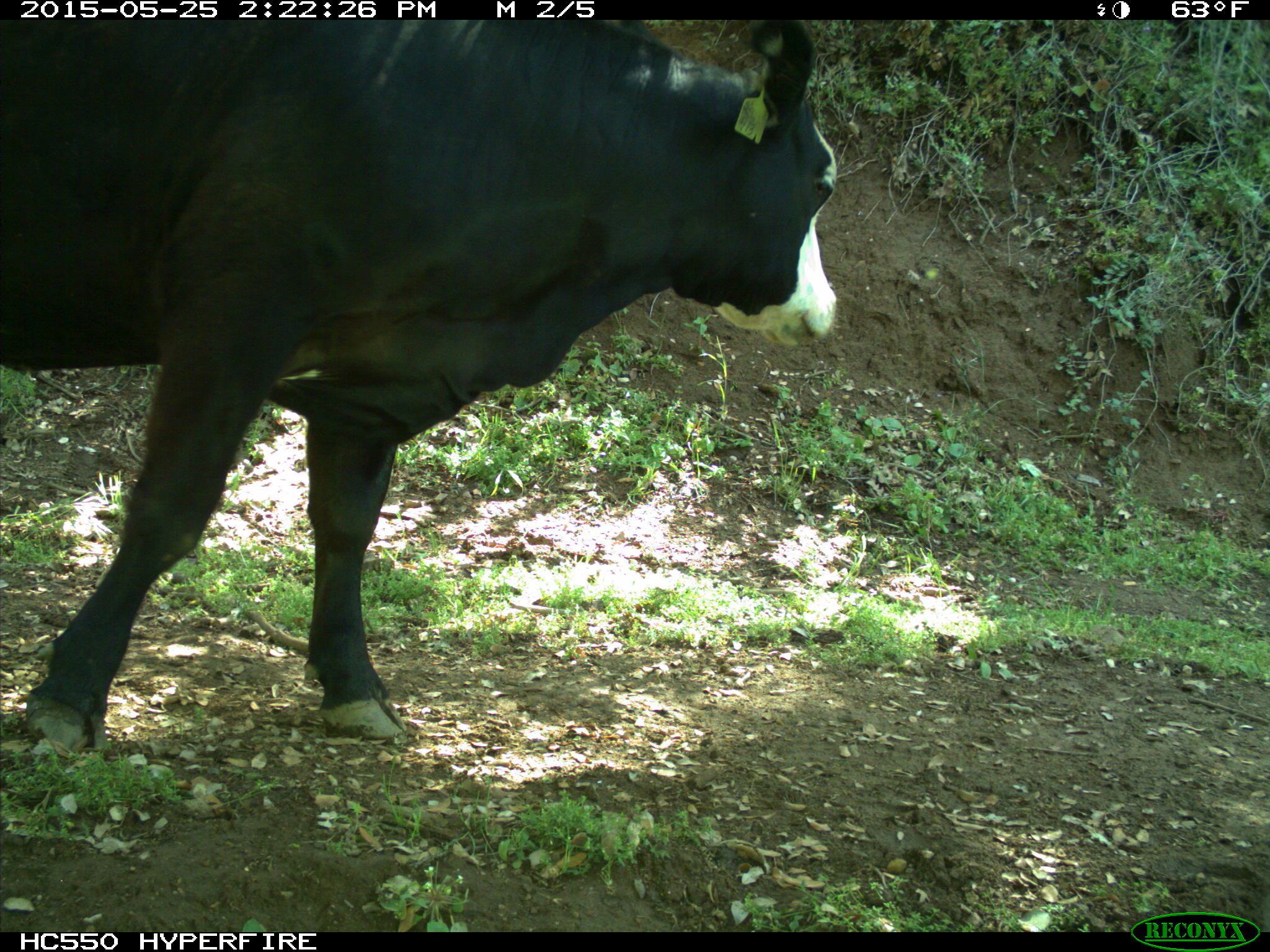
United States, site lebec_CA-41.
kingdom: Animalia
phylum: Chordata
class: Mammalia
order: Artiodactyla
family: Bovidae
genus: Bos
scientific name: Bos taurus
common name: domestic cow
Bos taurus (domestic cow).